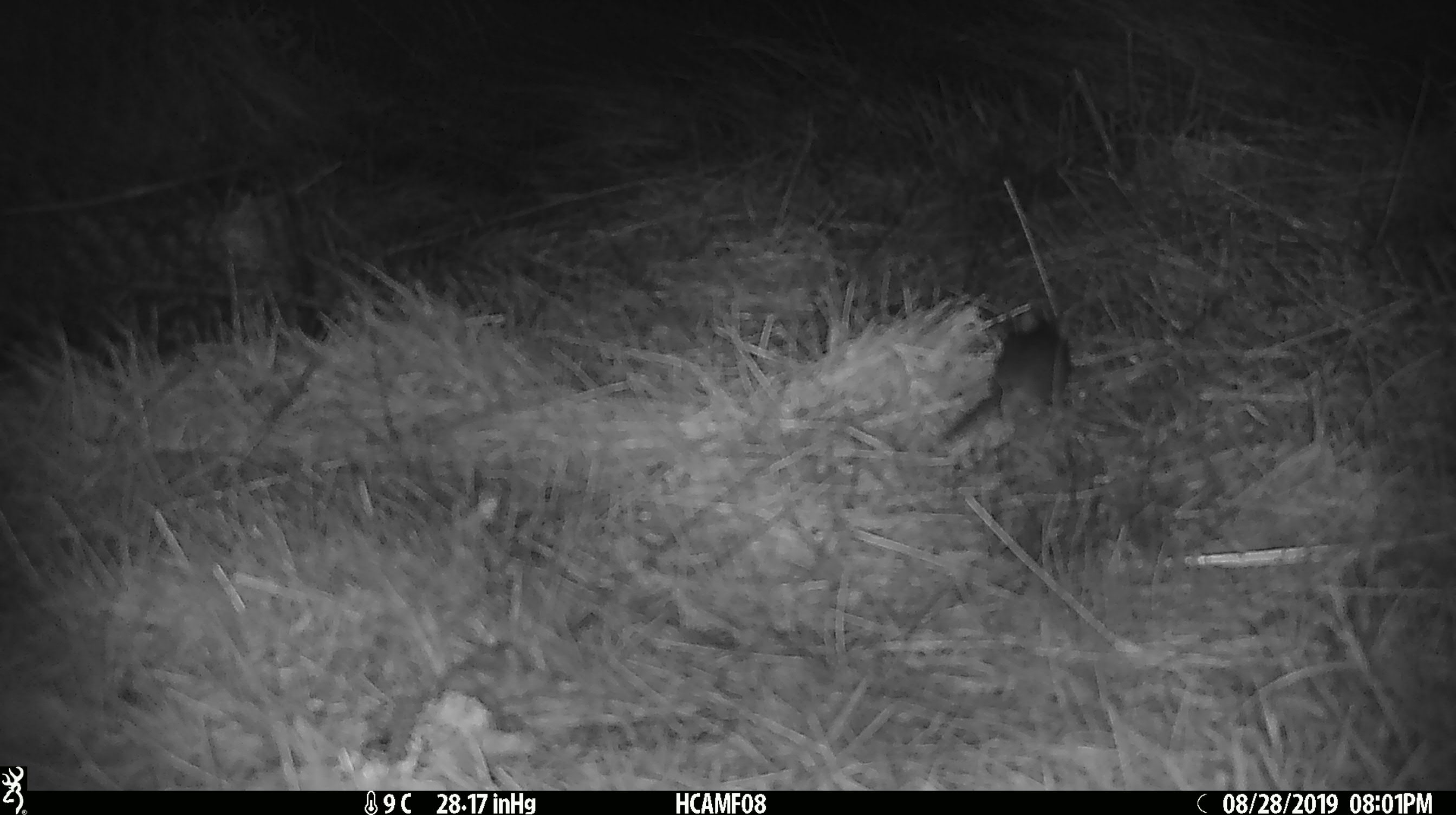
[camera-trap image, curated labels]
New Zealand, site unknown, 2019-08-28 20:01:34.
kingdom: Animalia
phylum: Chordata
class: Mammalia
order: Rodentia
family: Muridae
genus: Mus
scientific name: Mus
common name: mouse